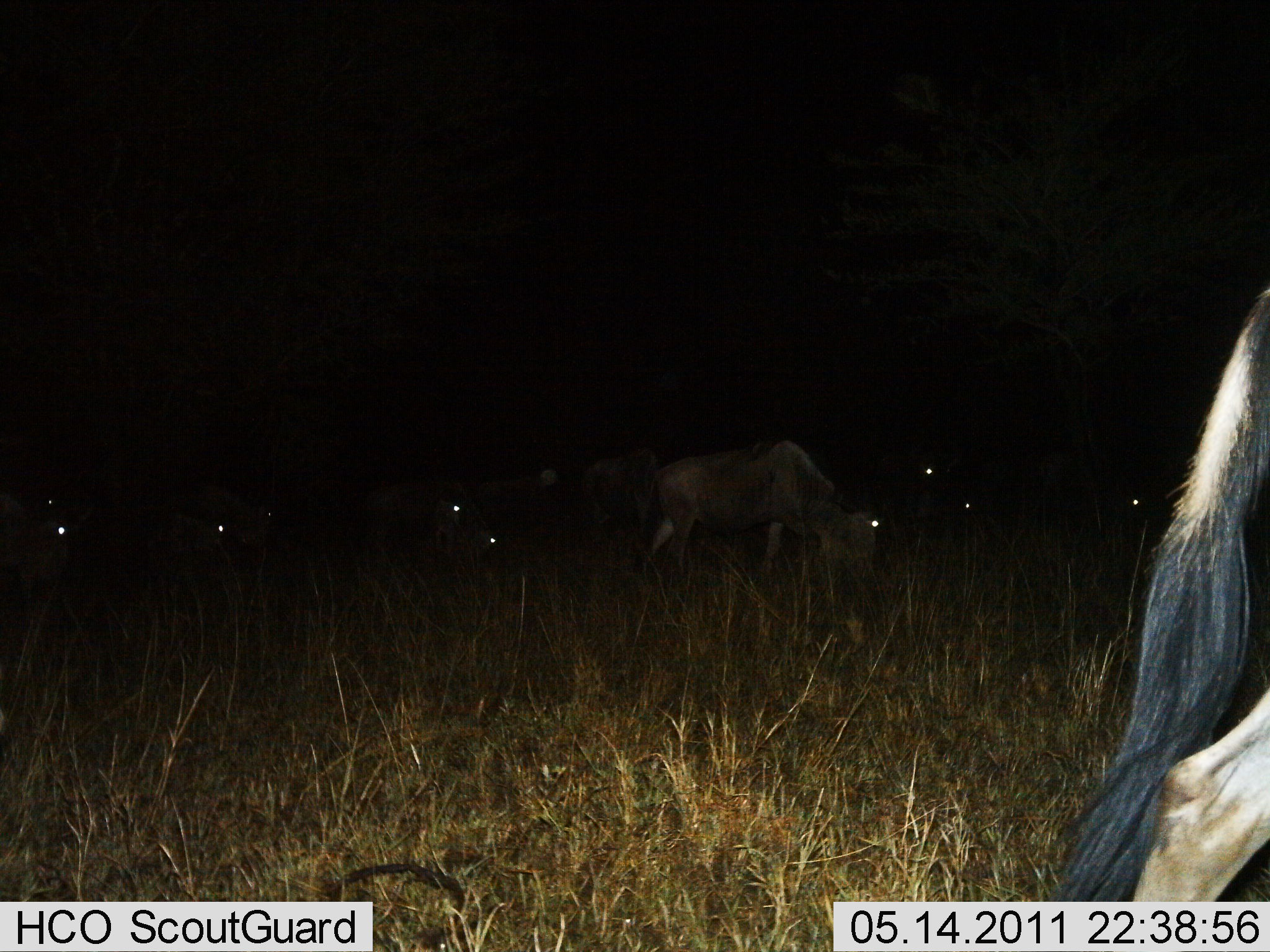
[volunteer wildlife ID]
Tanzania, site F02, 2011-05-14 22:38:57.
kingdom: Animalia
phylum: Chordata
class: Mammalia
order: Artiodactyla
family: Bovidae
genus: Connochaetes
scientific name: Connochaetes taurinus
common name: blue wildebeest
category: wildebeest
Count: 9.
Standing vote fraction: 27%.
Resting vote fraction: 0%.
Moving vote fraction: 64%.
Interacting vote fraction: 0%.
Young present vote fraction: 0%.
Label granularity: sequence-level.